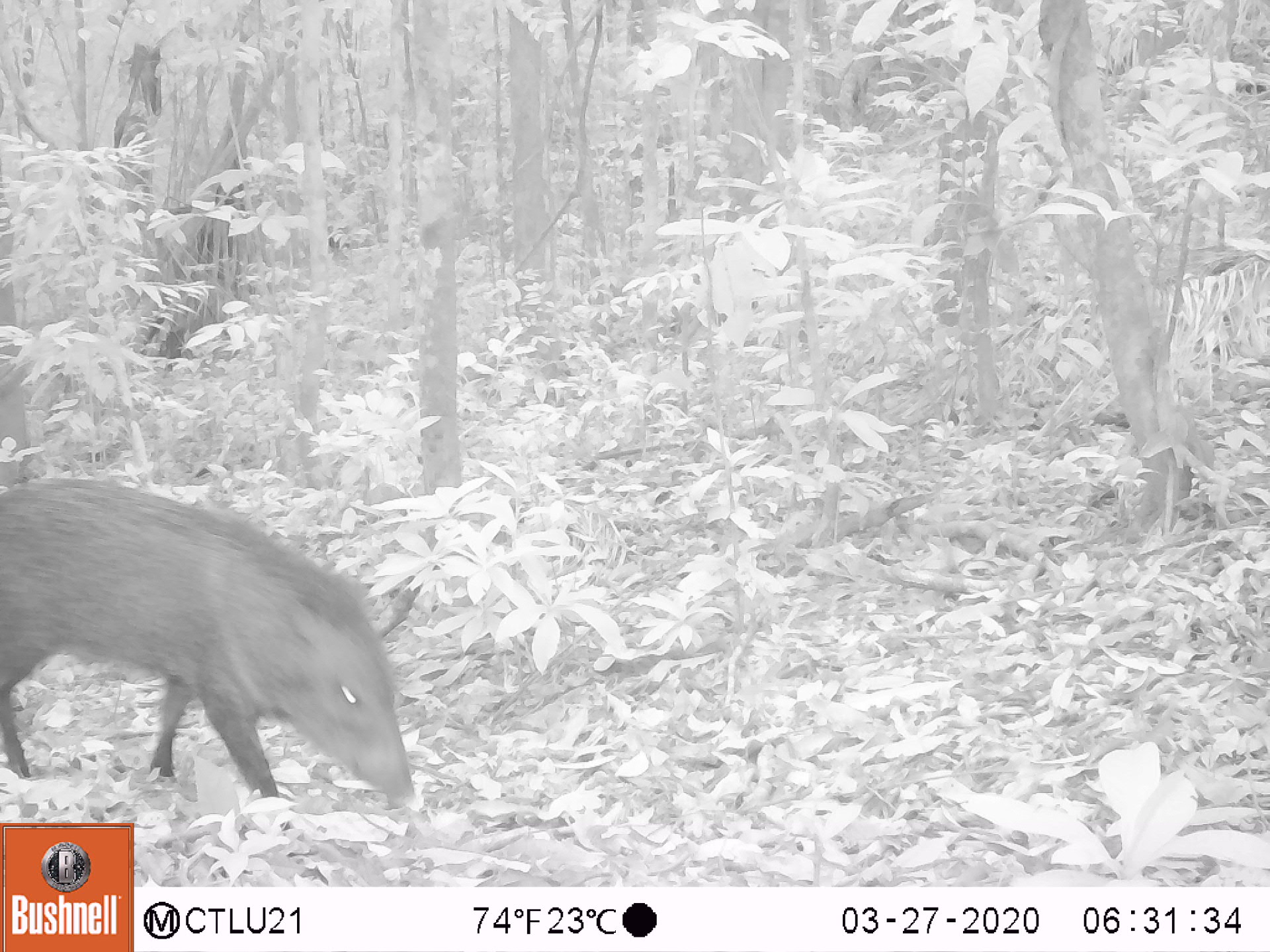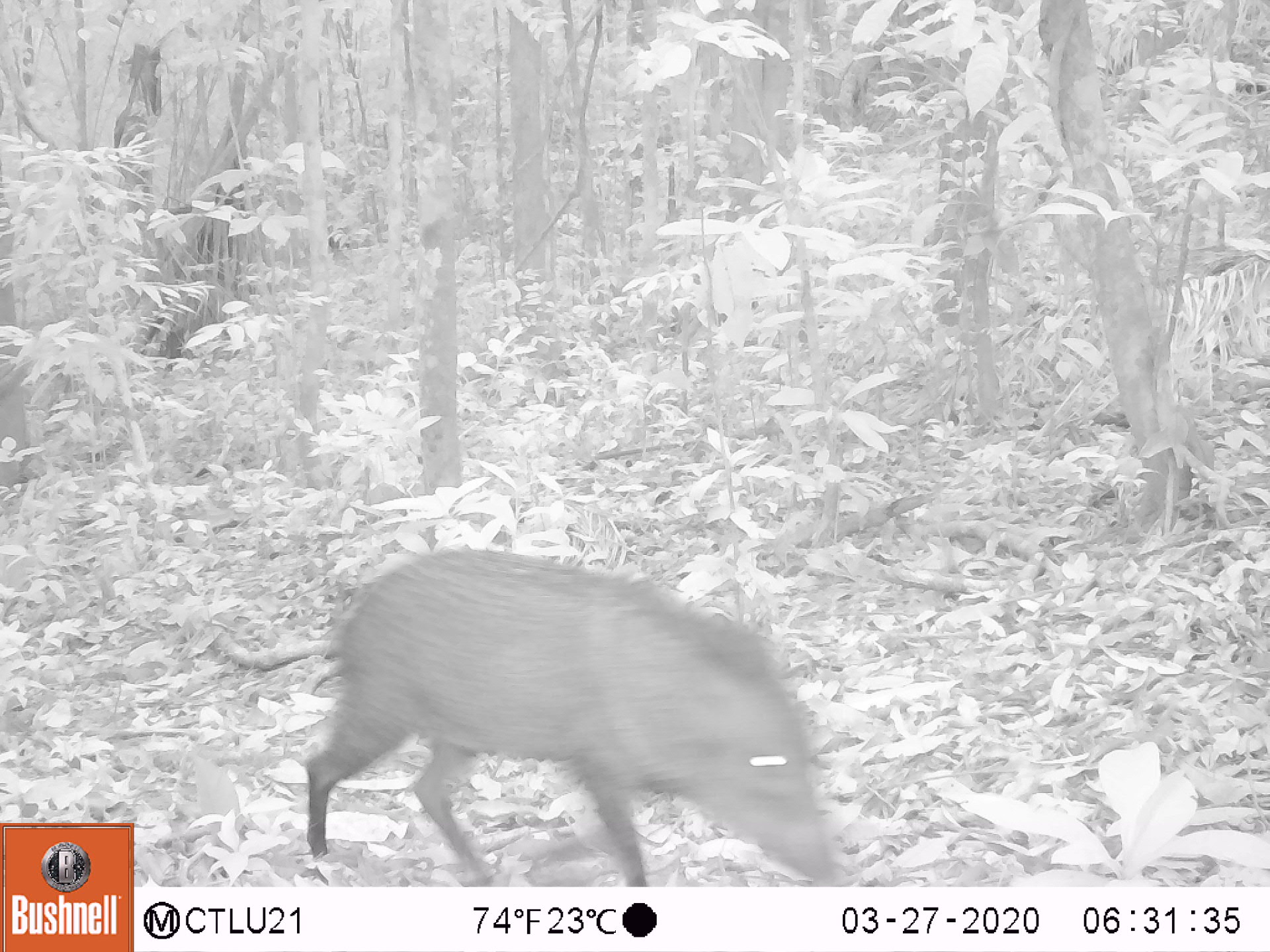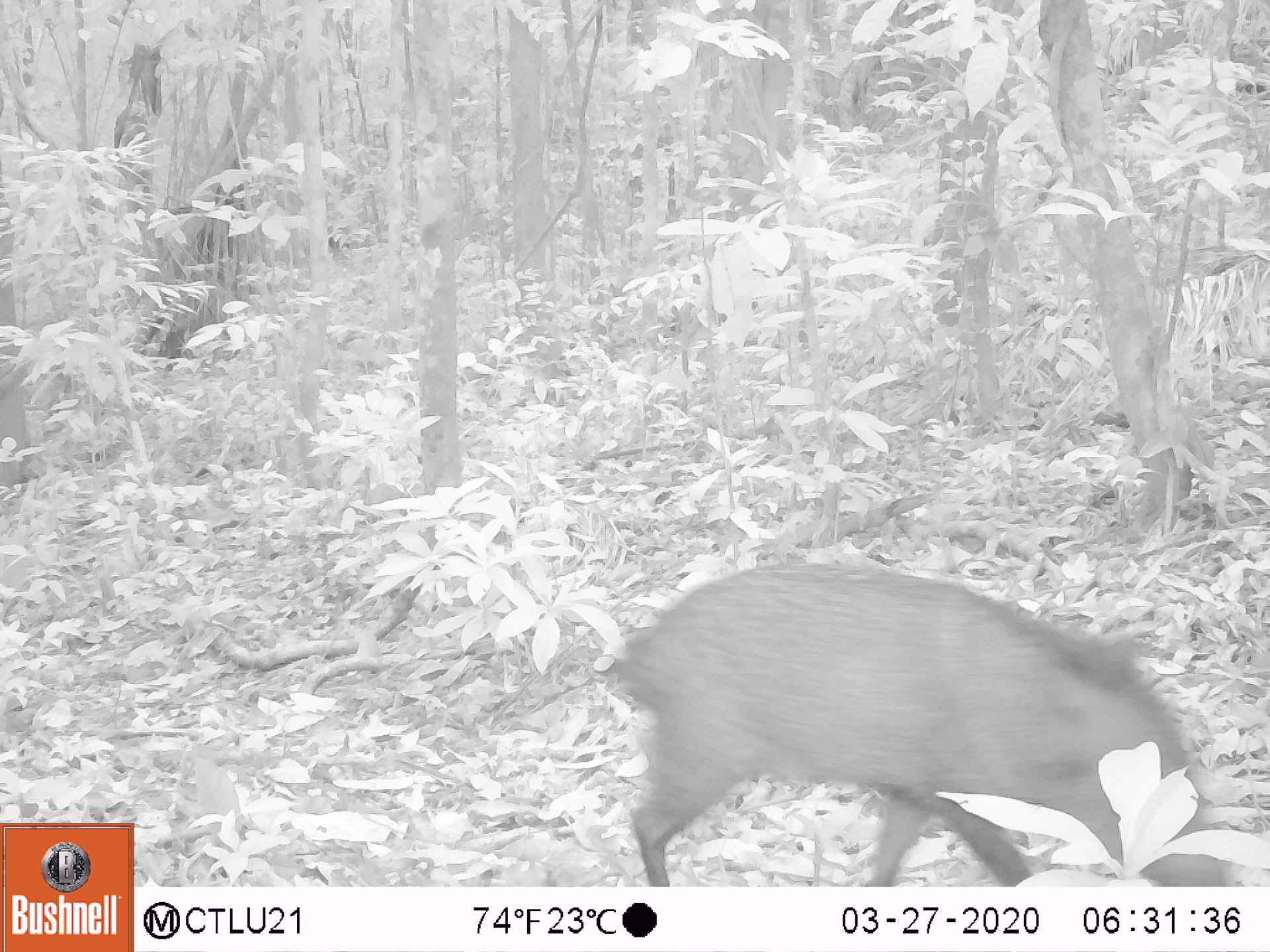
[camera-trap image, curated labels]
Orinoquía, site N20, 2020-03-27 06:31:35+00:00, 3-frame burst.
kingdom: Animalia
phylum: Chordata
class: Mammalia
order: Artiodactyla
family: Tayassuidae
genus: Pecari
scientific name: Pecari tajacu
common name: collared peccary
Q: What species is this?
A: Collared peccary (Pecari tajacu).